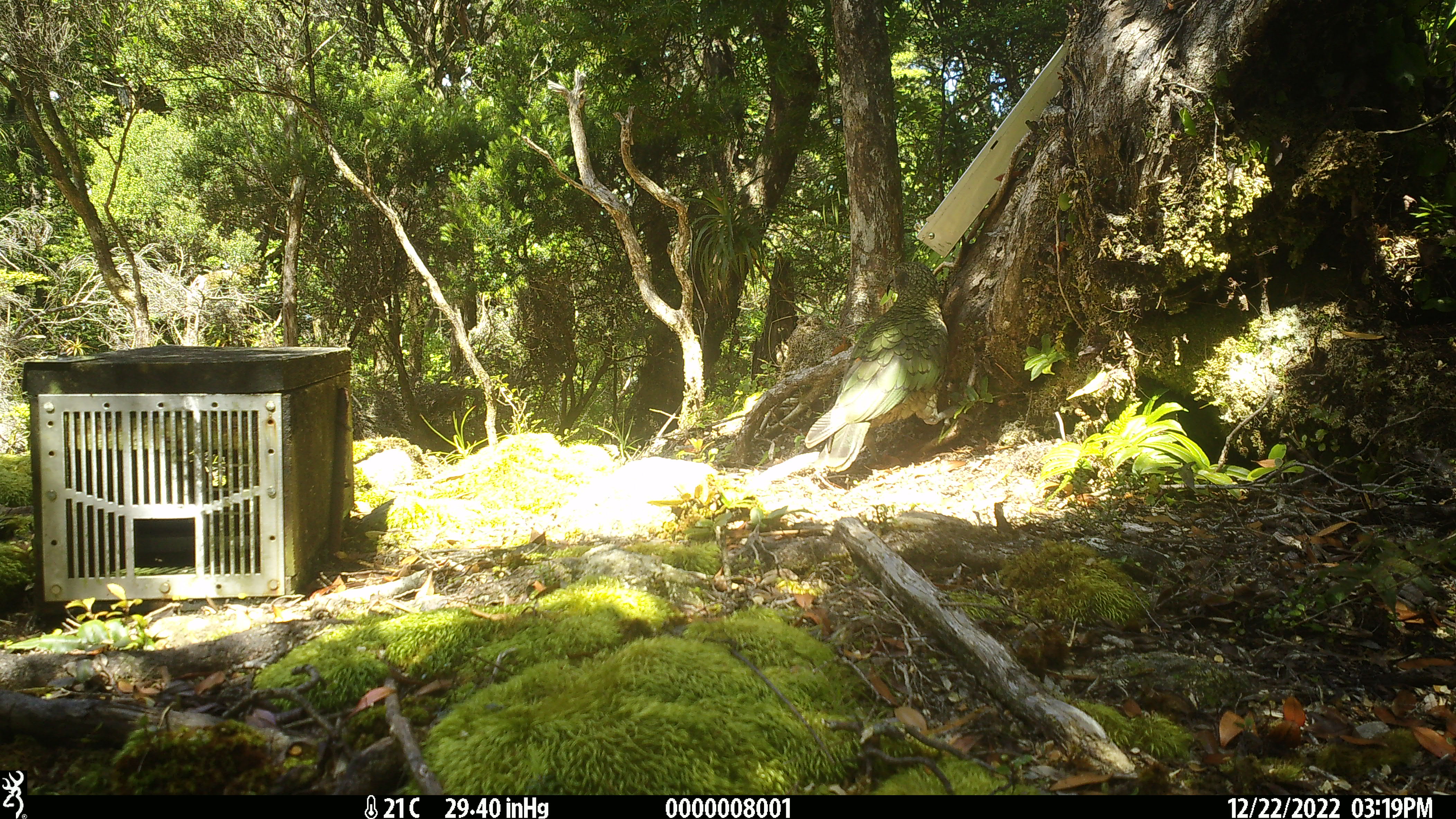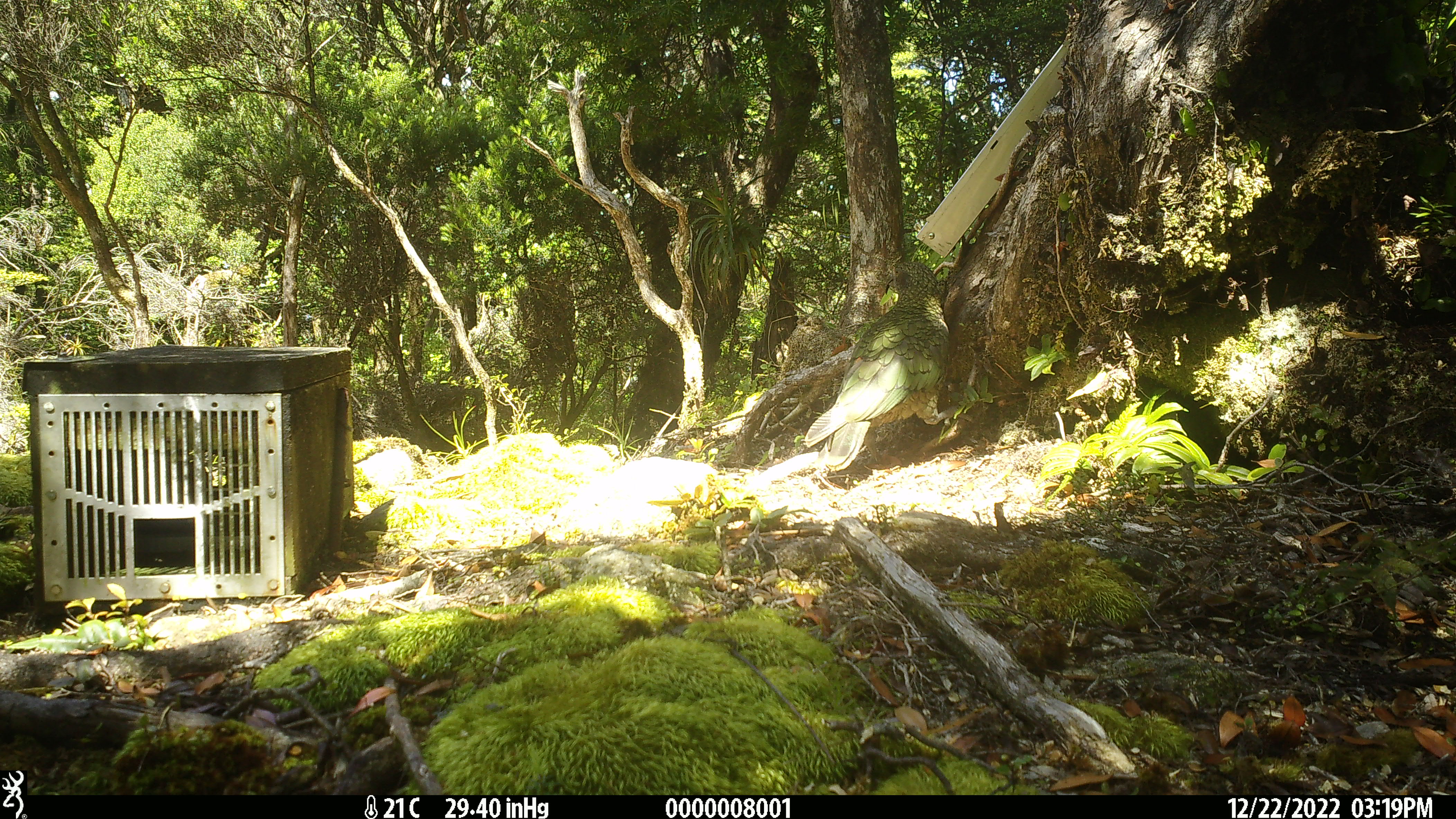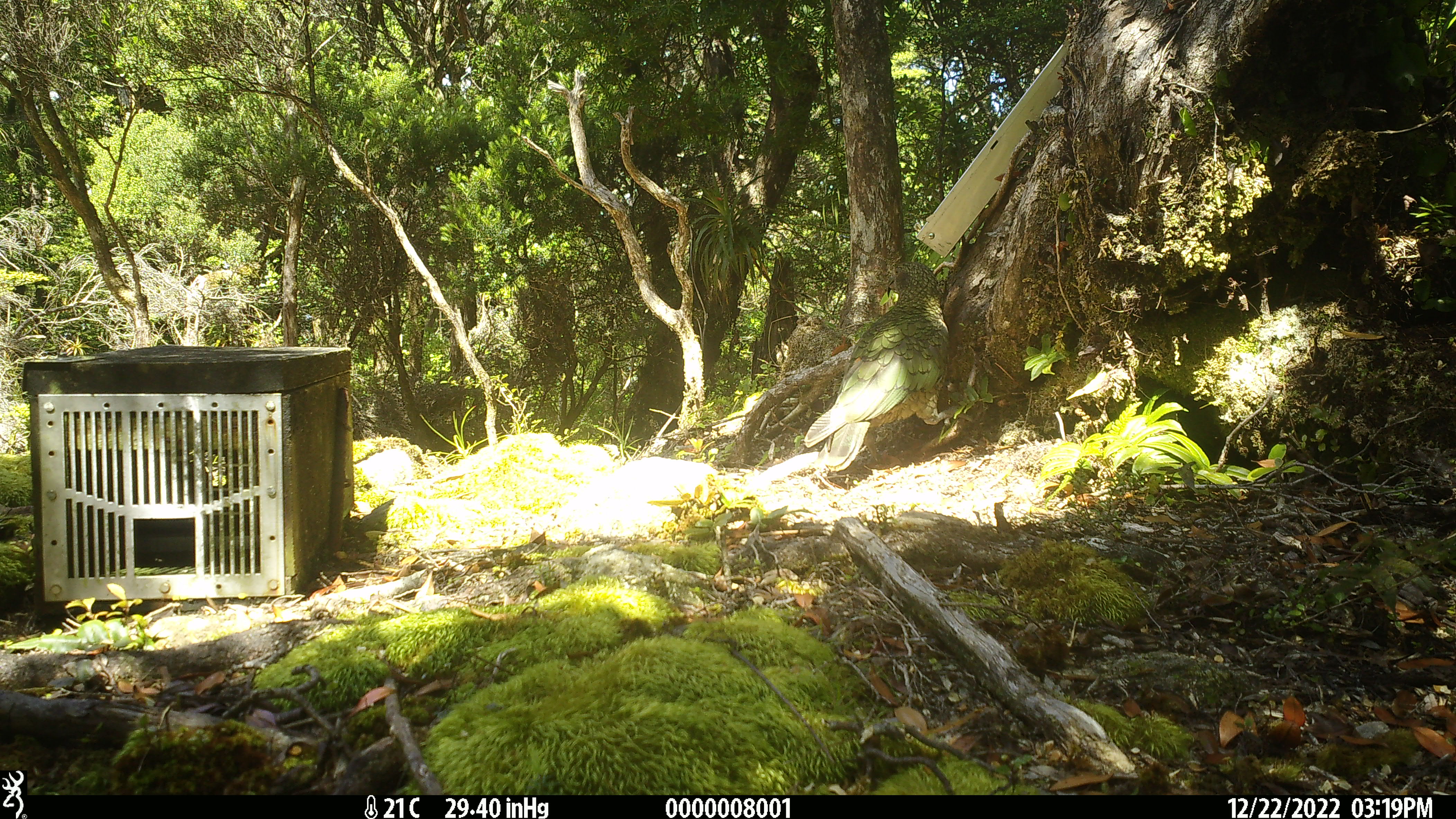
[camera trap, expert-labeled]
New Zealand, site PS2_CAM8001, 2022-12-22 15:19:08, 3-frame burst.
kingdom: Animalia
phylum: Chordata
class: Aves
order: Psittaciformes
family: Strigopidae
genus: Nestor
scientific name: Nestor notabilis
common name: kea